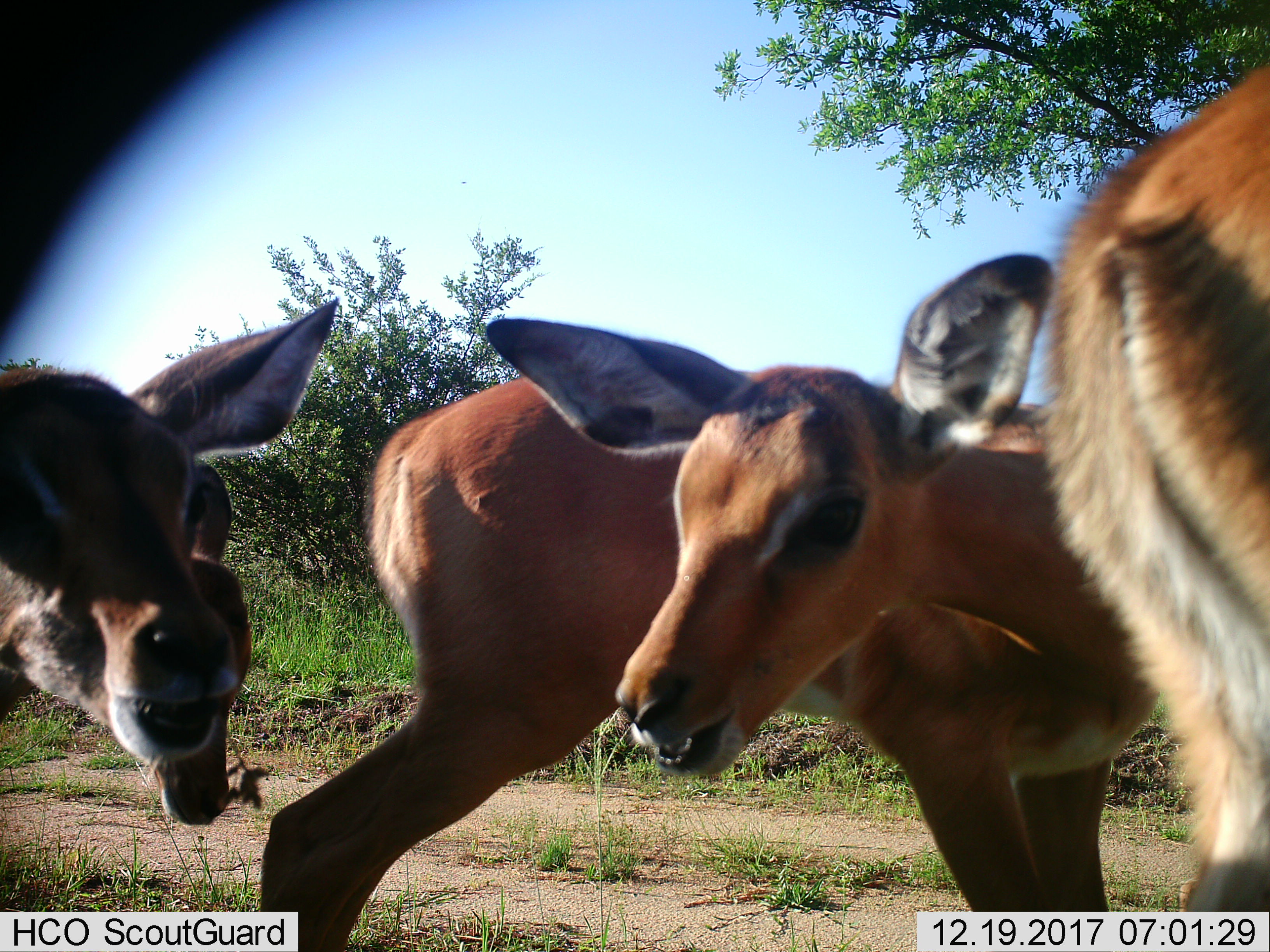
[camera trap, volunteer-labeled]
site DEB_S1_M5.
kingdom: Animalia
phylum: Chordata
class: Mammalia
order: Artiodactyla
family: Bovidae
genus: Aepyceros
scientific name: Aepyceros melampus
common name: impala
Impala (Aepyceros melampus), count 5. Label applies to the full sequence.